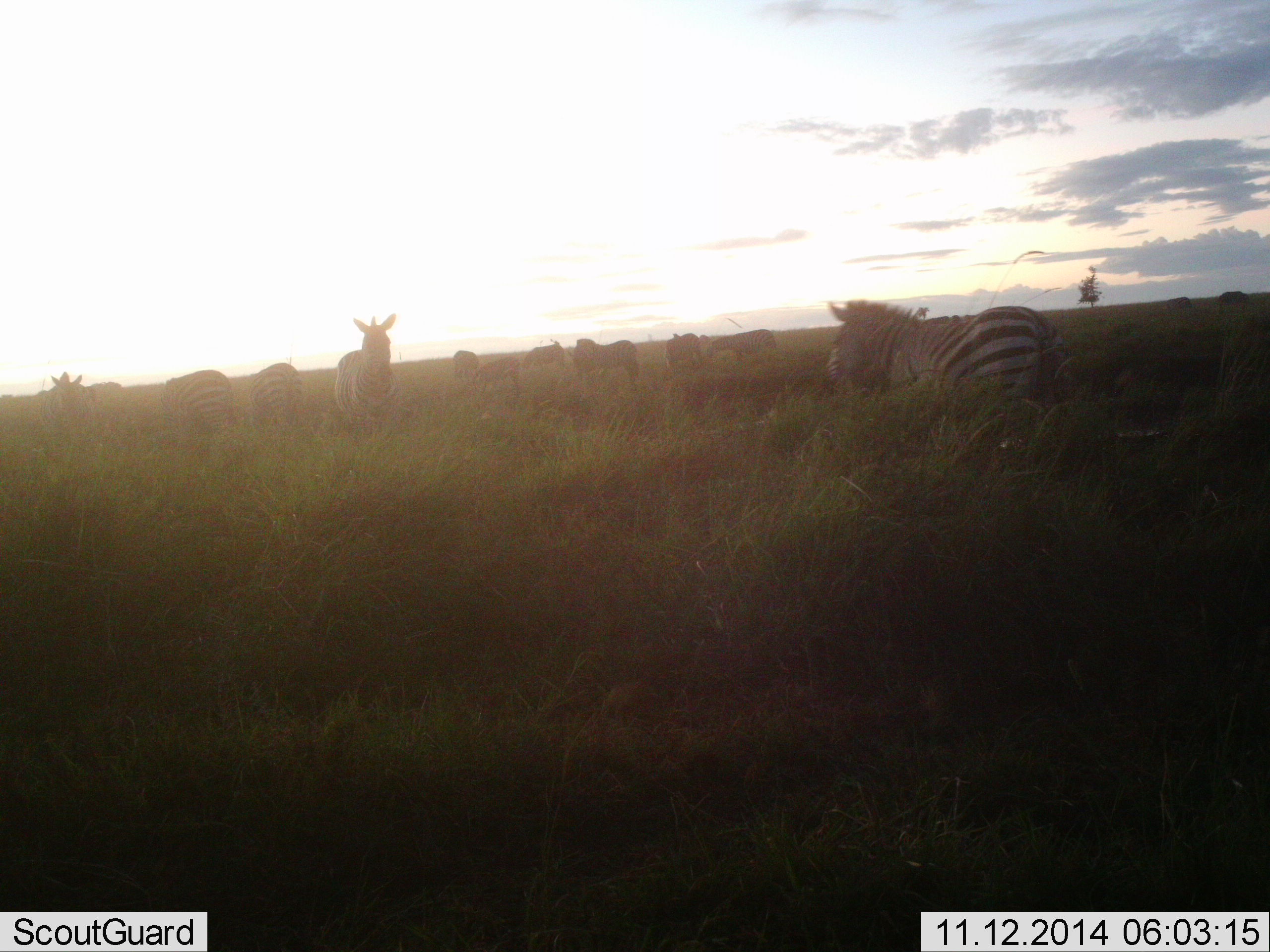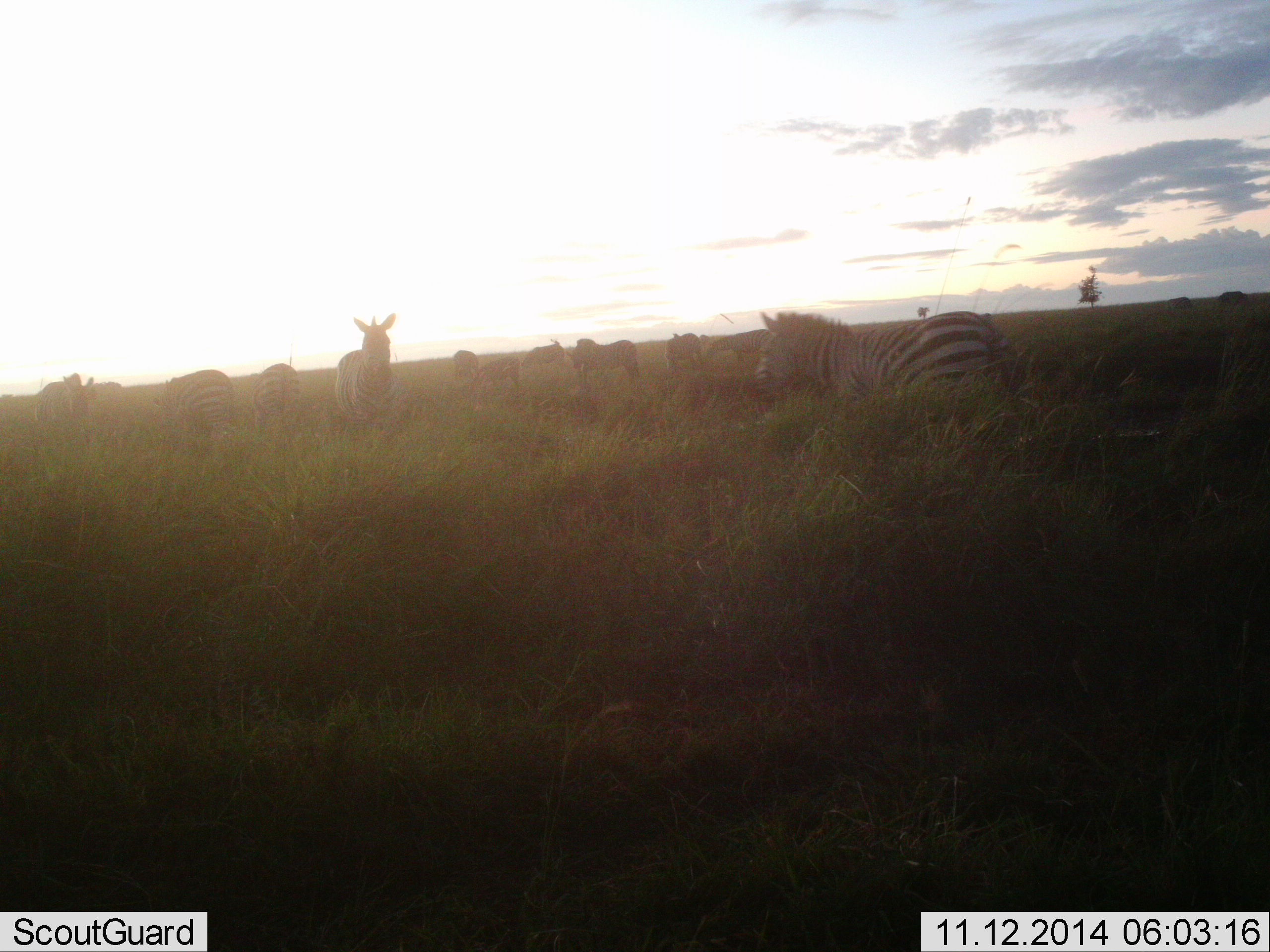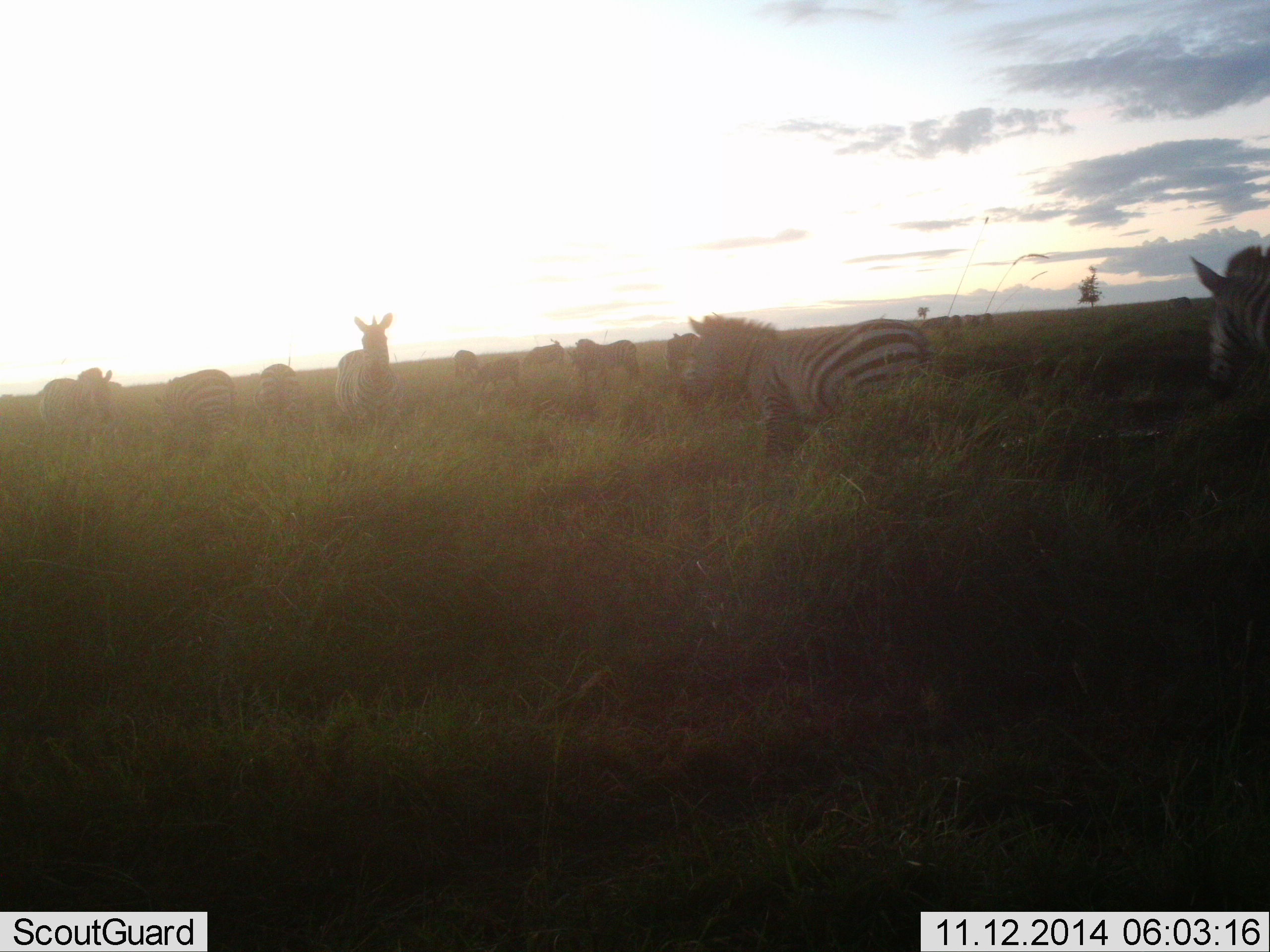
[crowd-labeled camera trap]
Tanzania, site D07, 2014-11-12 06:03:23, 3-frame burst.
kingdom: Animalia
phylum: Chordata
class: Mammalia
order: Perissodactyla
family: Equidae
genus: Equus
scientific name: Equus quagga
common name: plains zebra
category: zebra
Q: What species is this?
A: Zebra (plains zebra) (Equus quagga).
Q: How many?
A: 11-50.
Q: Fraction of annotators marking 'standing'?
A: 70%.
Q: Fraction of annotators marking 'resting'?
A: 10%.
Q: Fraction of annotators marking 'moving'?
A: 60%.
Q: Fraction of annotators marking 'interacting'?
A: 0%.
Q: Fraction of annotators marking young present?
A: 0%.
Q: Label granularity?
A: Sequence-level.